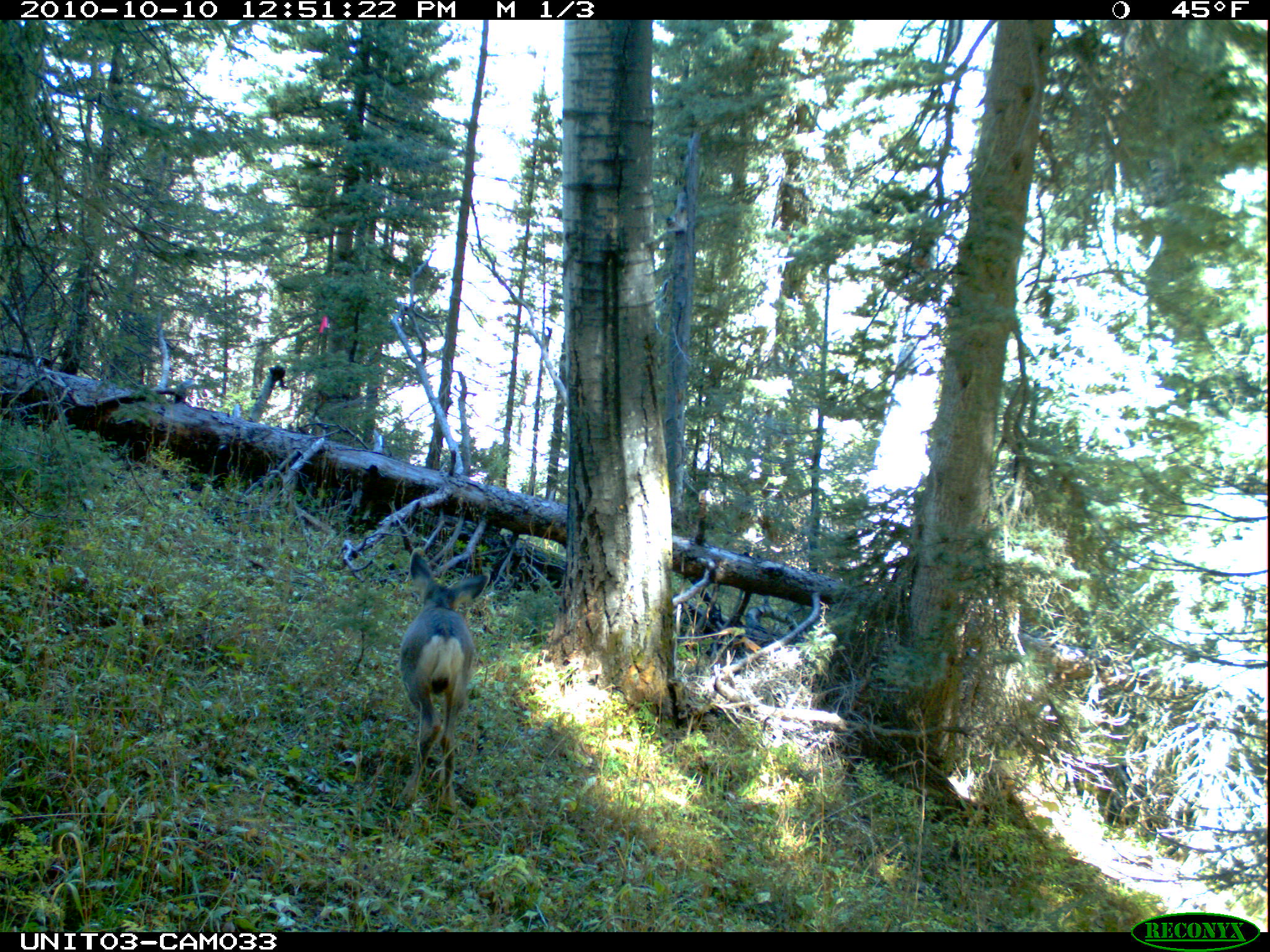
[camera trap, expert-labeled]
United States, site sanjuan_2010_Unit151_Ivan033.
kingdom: Animalia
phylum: Chordata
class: Mammalia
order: Artiodactyla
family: Cervidae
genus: Odocoileus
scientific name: Odocoileus hemionus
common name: mule deer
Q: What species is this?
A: Odocoileus hemionus (mule deer).